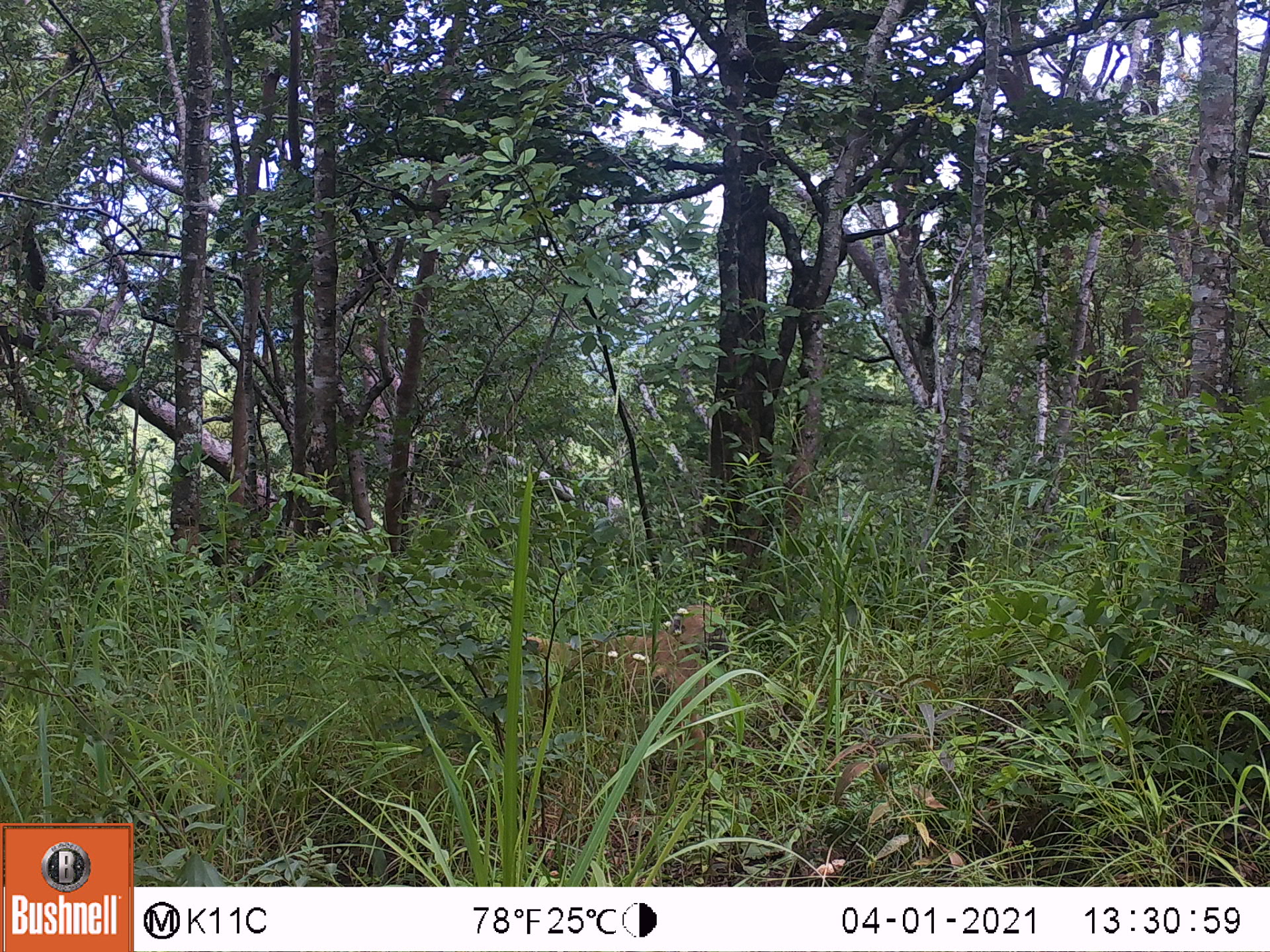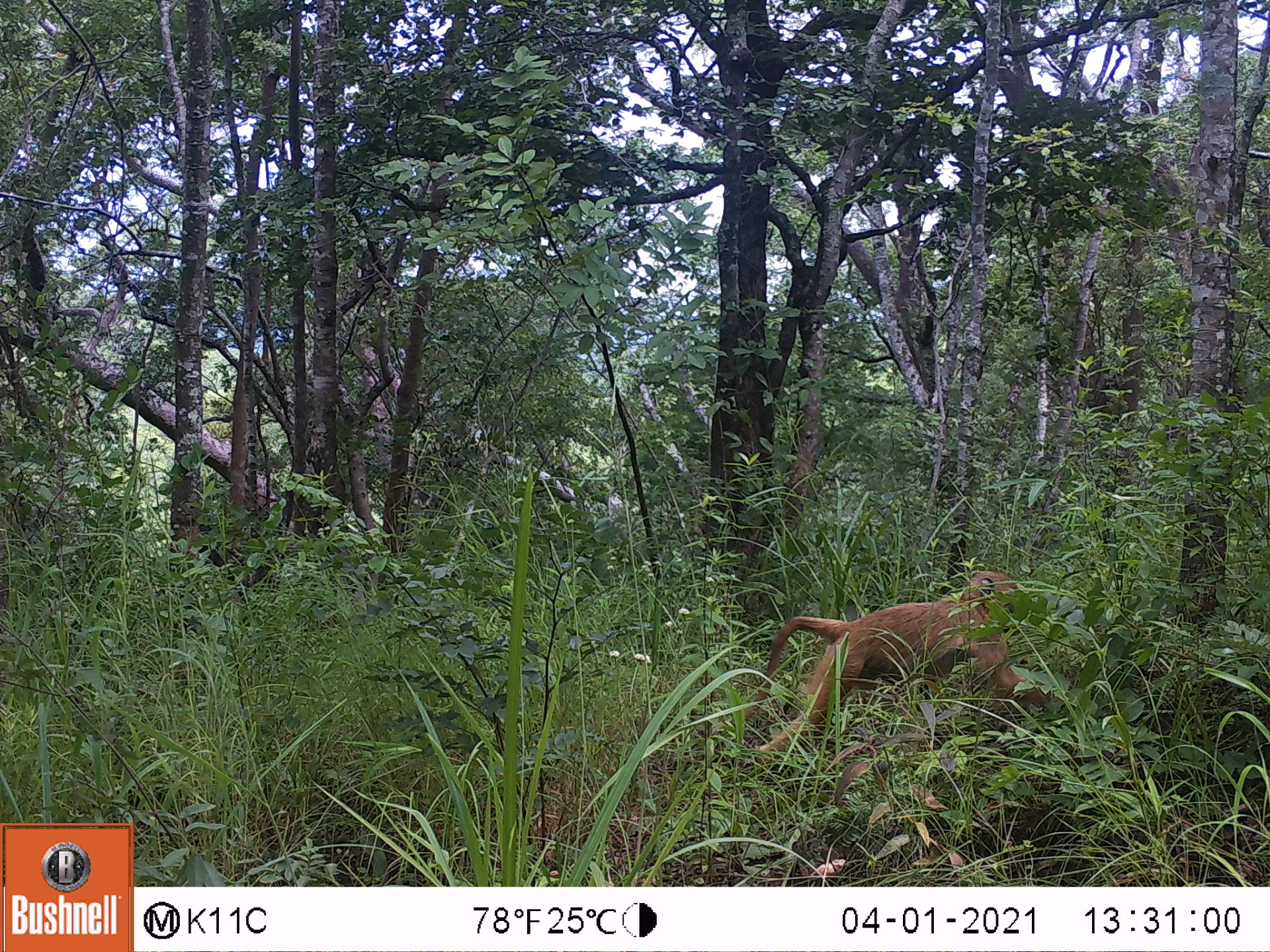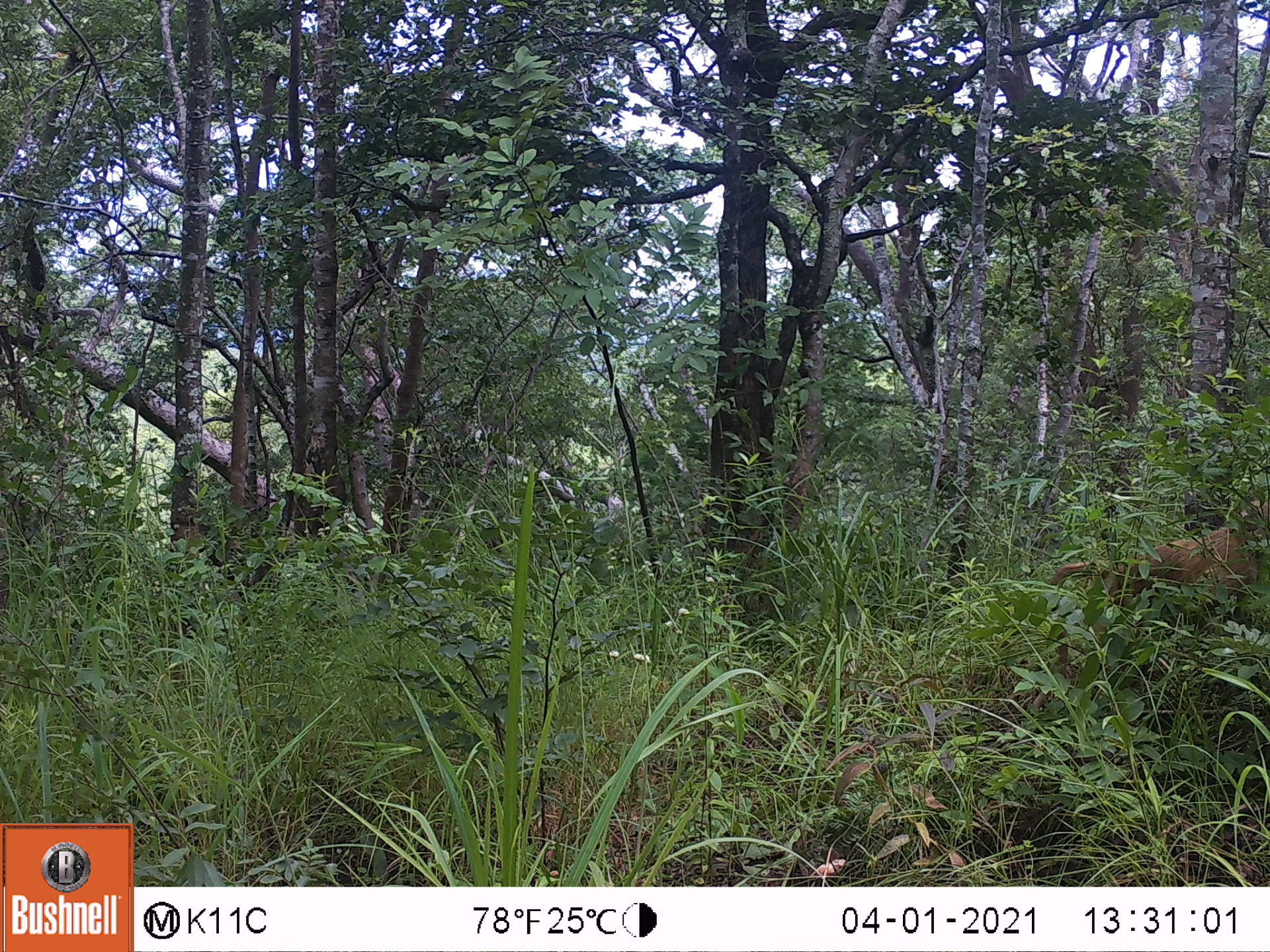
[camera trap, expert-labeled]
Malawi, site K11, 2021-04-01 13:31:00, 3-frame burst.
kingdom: Animalia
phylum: Chordata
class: Mammalia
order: Primates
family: Cercopithecidae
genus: Papio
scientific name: Papio cynocephalus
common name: yellow baboon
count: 1